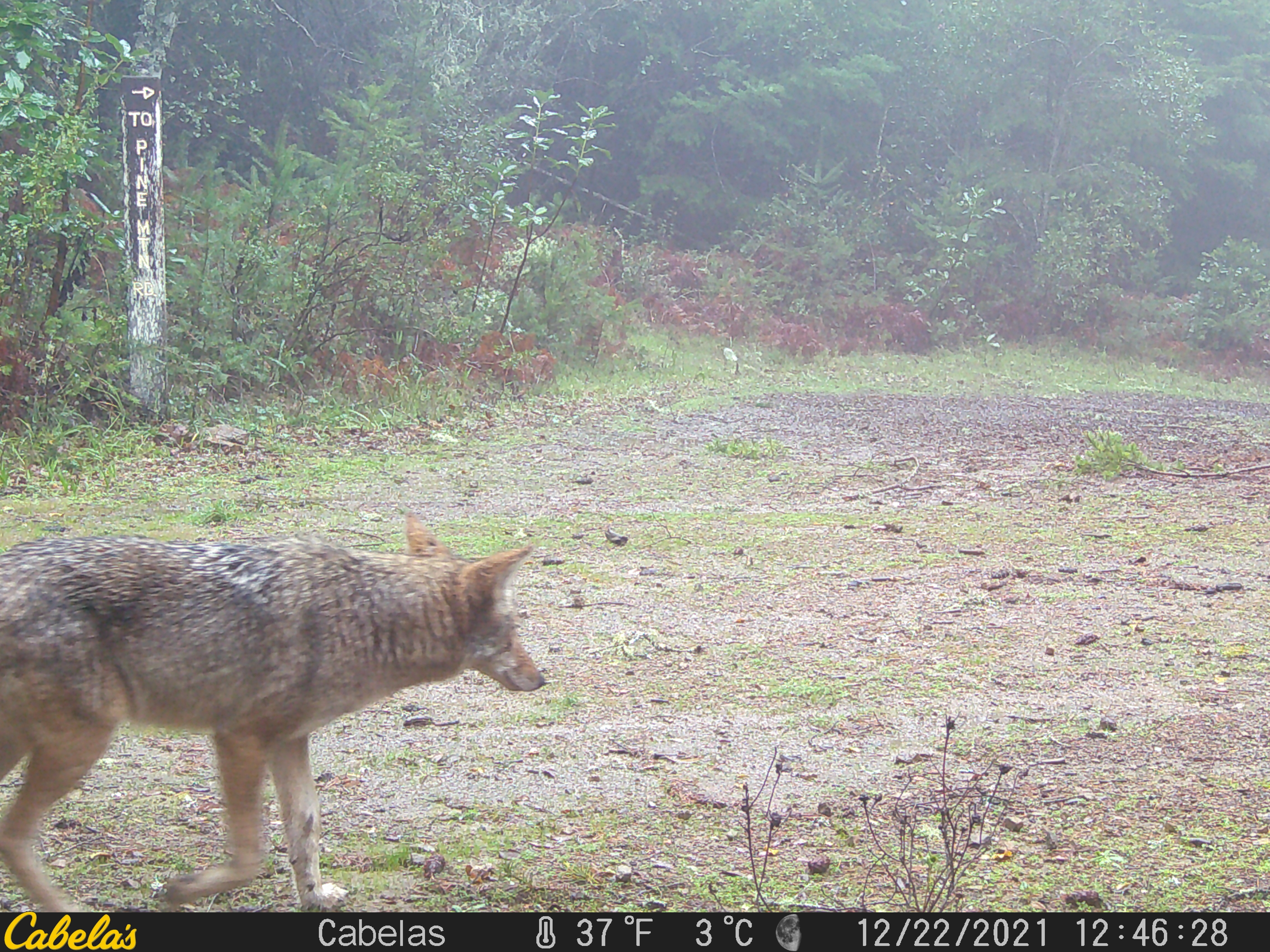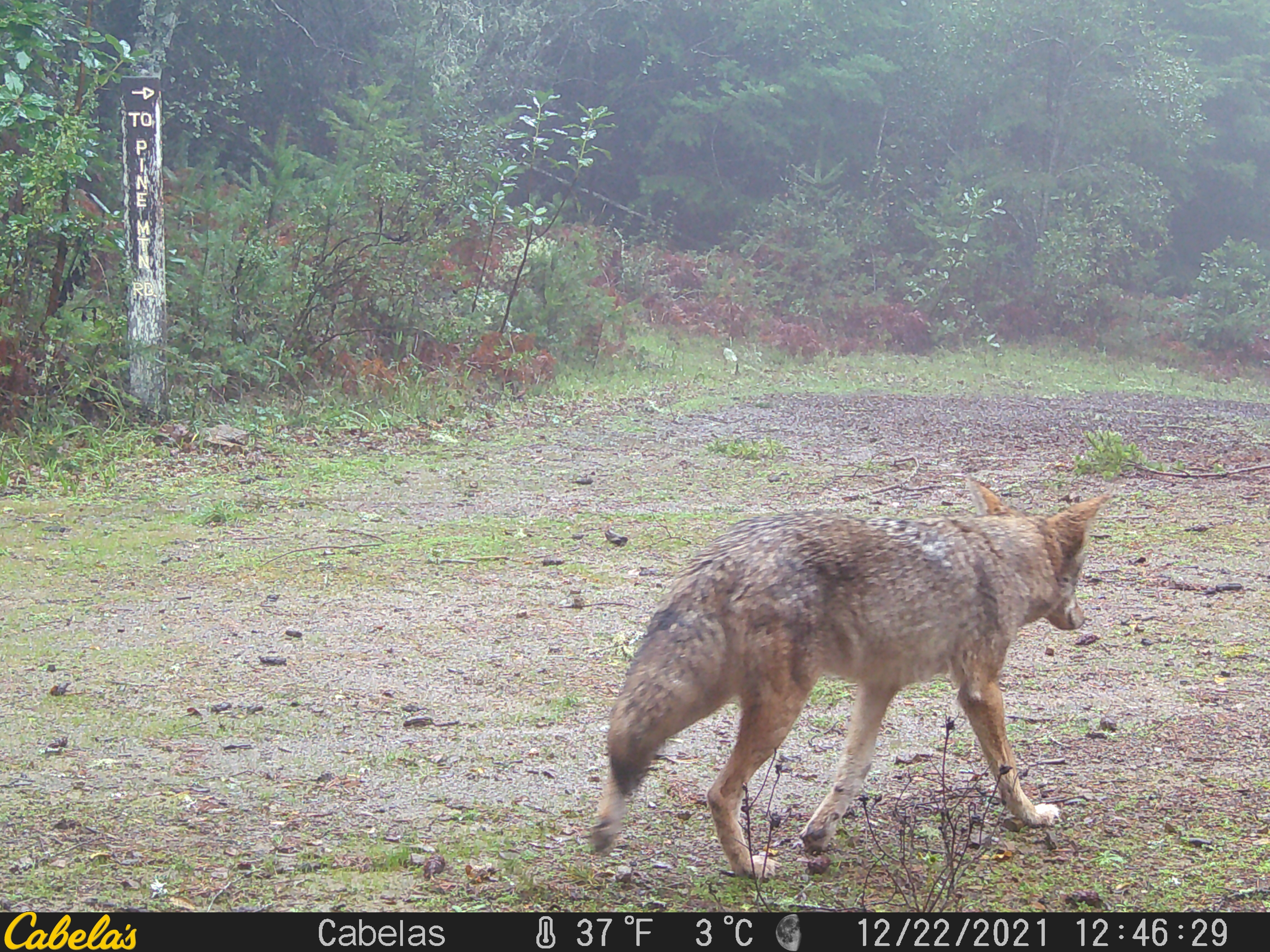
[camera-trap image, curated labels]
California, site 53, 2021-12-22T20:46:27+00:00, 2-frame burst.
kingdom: Animalia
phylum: Chordata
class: Mammalia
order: Carnivora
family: Canidae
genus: Canis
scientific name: Canis latrans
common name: coyote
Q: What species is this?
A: Coyote (Canis latrans).